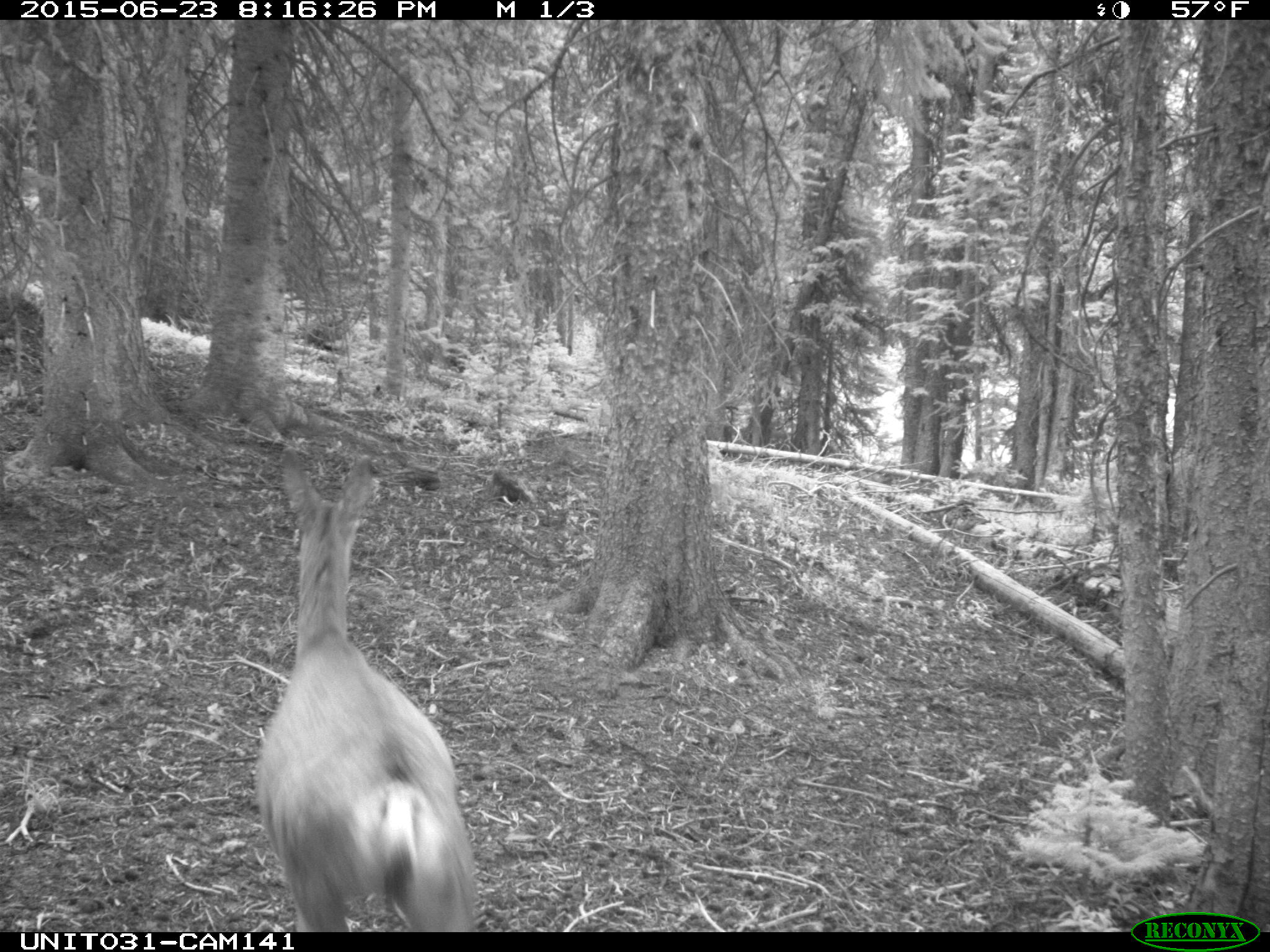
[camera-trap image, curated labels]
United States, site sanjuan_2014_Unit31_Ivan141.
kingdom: Animalia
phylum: Chordata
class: Mammalia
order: Artiodactyla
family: Cervidae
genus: Odocoileus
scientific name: Odocoileus hemionus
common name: mule deer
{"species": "Odocoileus hemionus (mule deer)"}